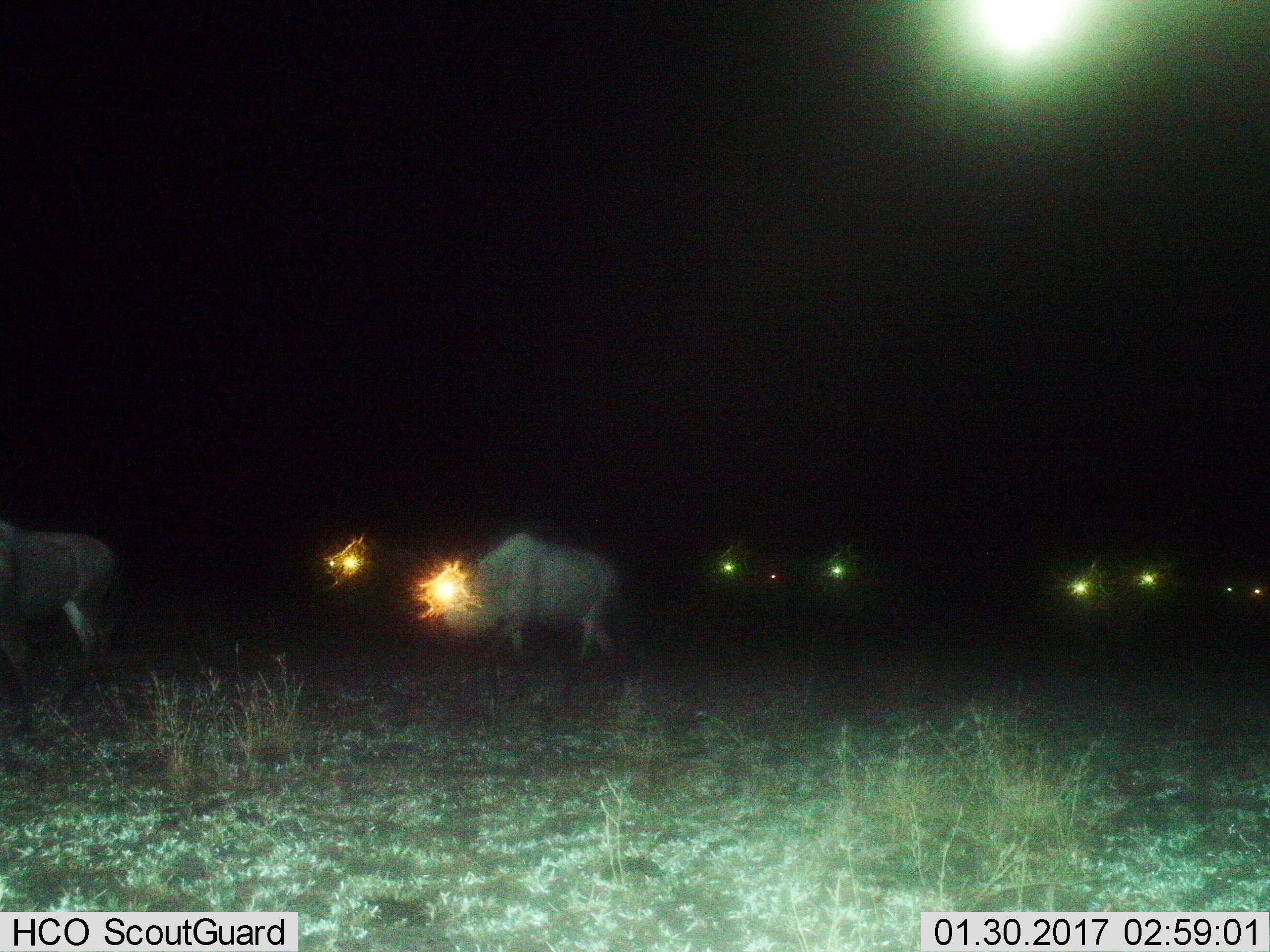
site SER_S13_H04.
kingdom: Animalia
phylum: Chordata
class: Mammalia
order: Artiodactyla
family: Bovidae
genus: Connochaetes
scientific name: Connochaetes taurinus taurinus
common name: blue wildebeest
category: wildebeestblue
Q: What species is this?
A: Wildebeestblue (blue wildebeest) (Connochaetes taurinus taurinus).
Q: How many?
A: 10.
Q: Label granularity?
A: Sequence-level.